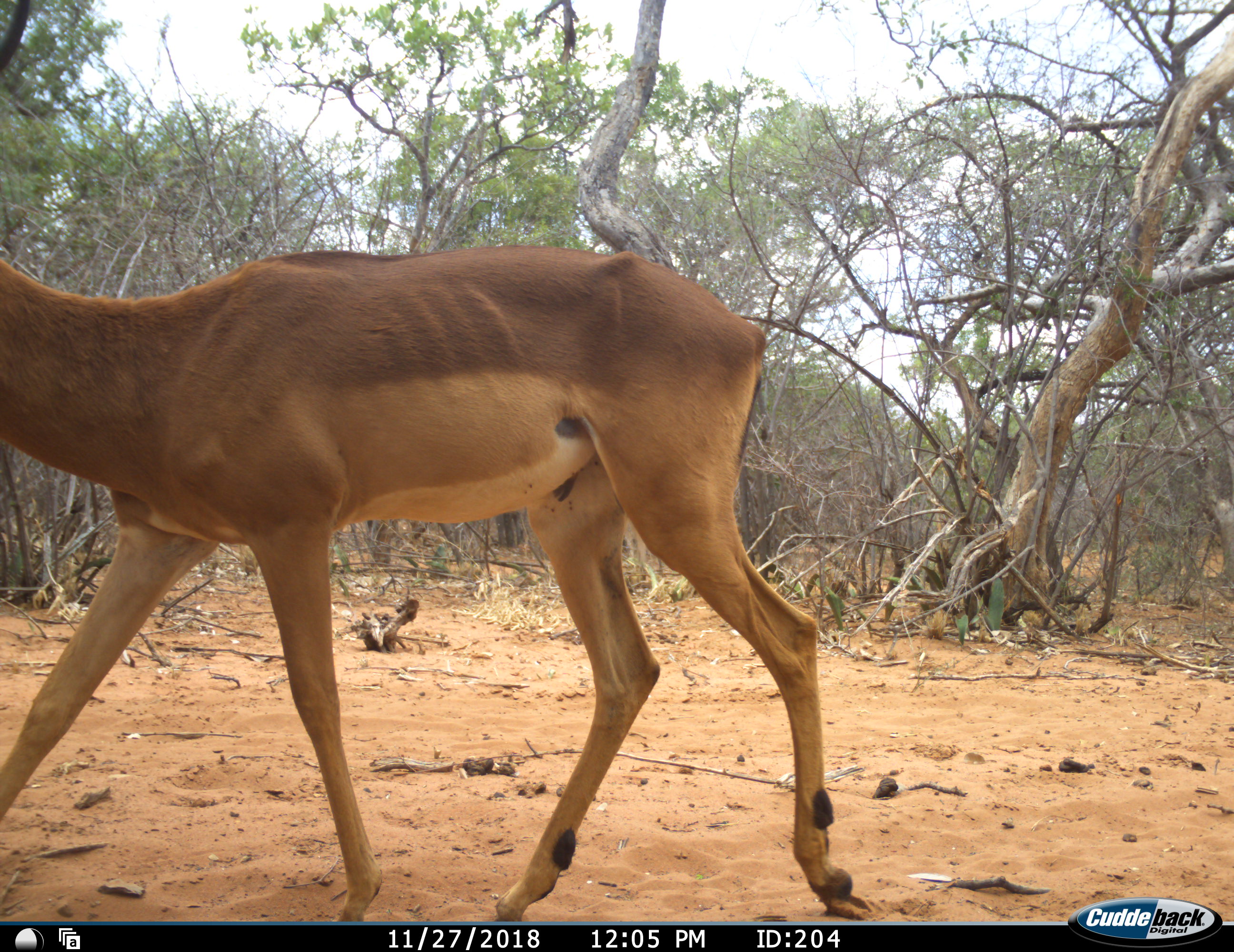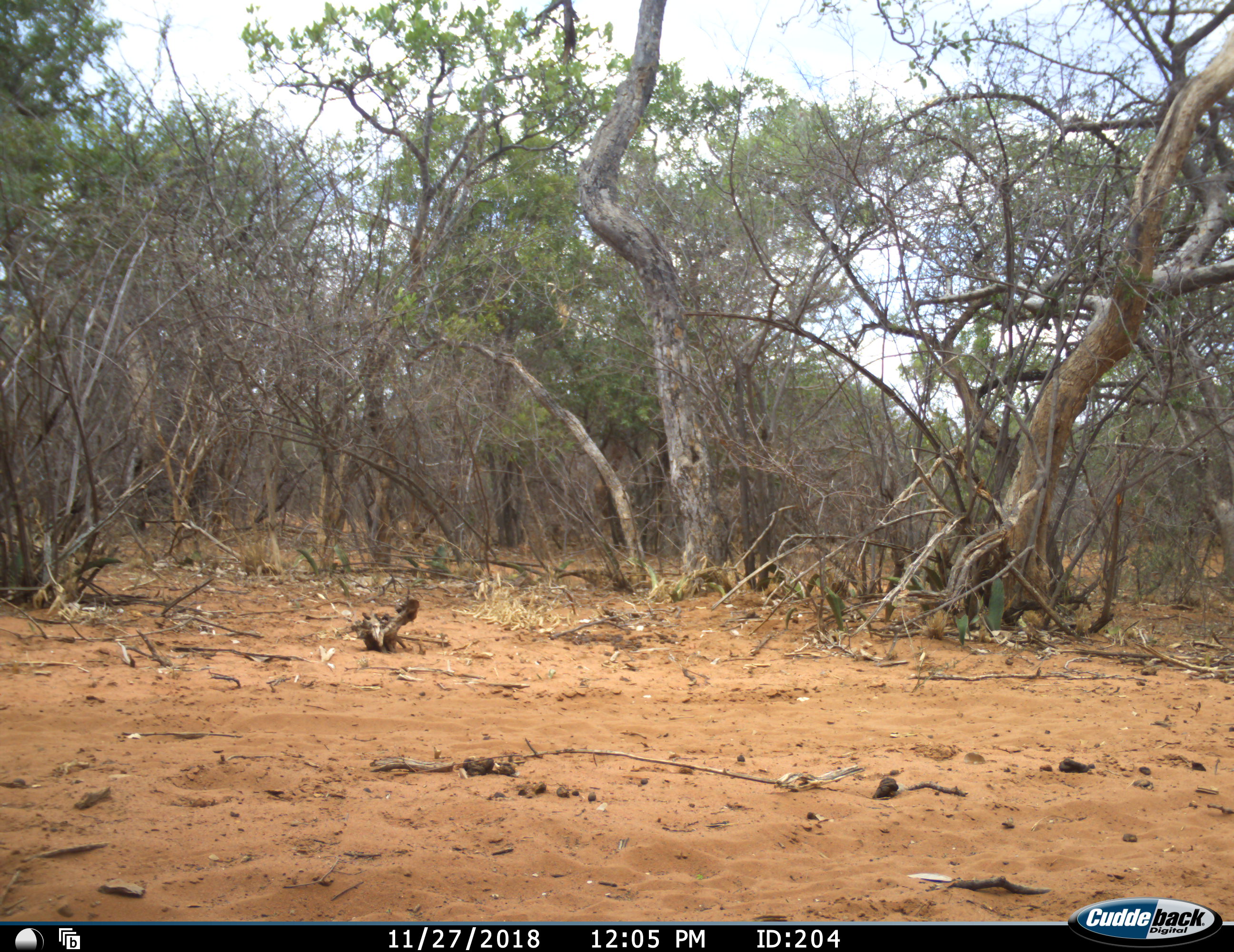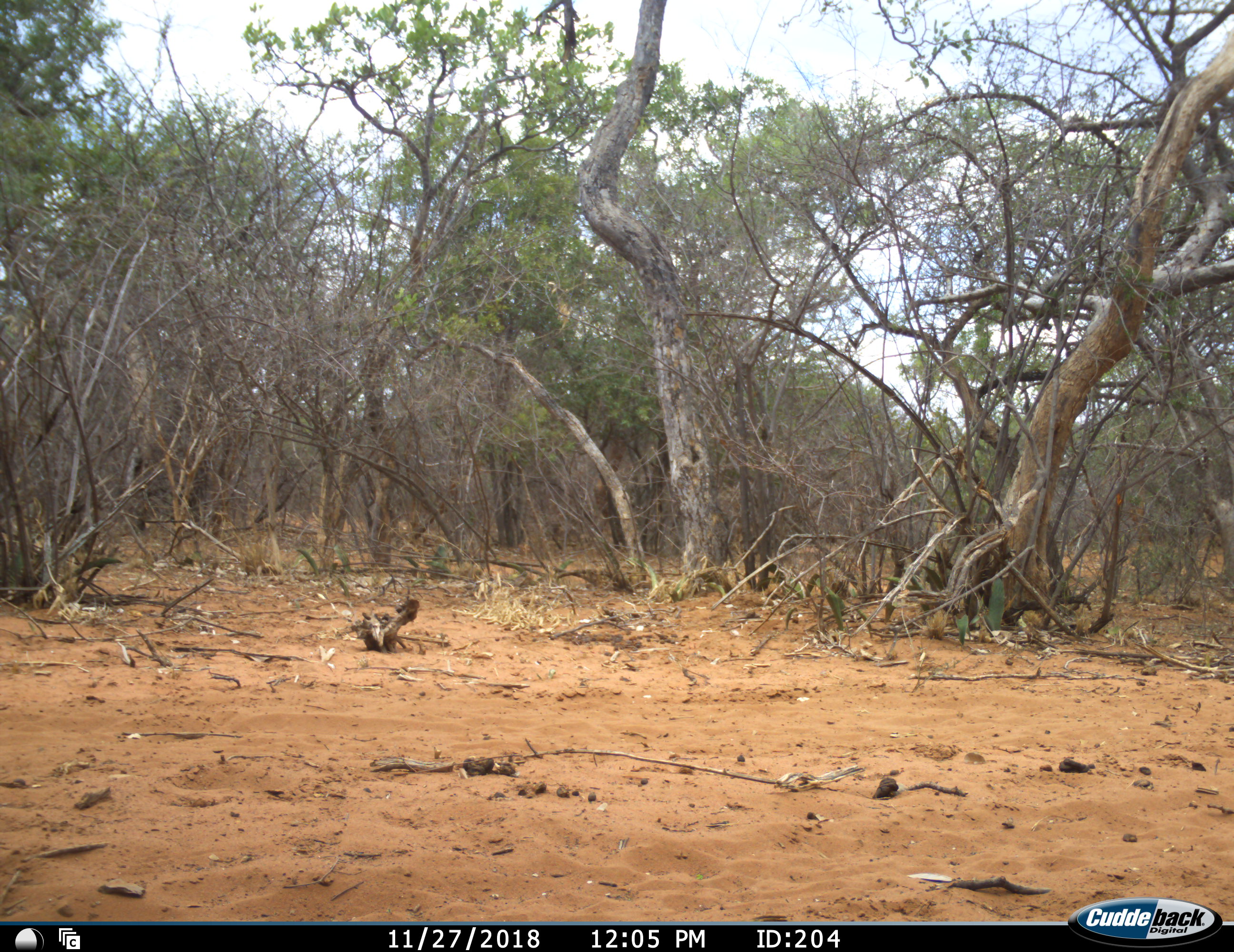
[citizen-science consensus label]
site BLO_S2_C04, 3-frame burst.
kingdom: Animalia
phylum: Chordata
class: Mammalia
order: Artiodactyla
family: Bovidae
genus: Aepyceros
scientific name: Aepyceros melampus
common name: impala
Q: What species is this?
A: Impala (Aepyceros melampus).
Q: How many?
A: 1.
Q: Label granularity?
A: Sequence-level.